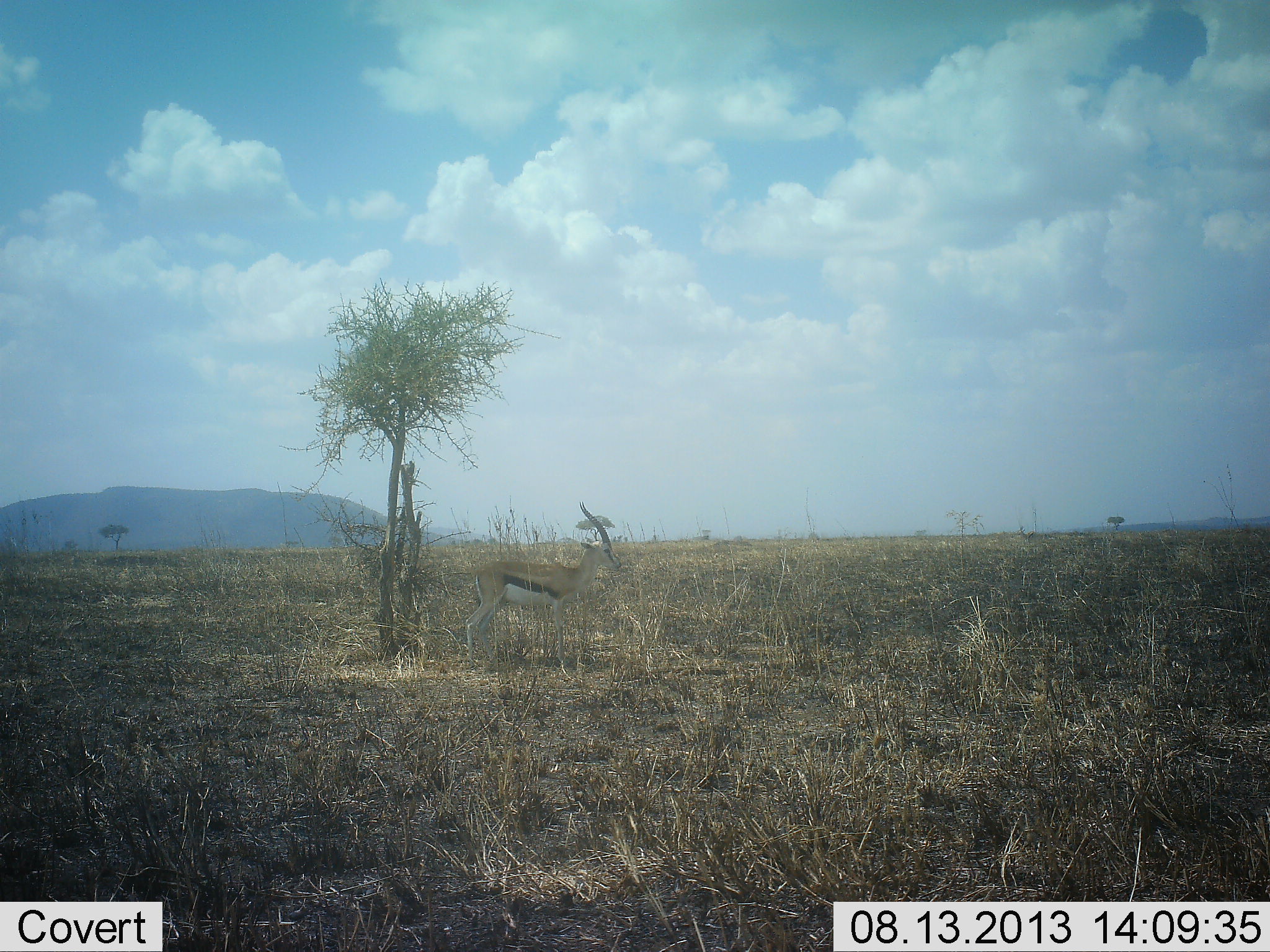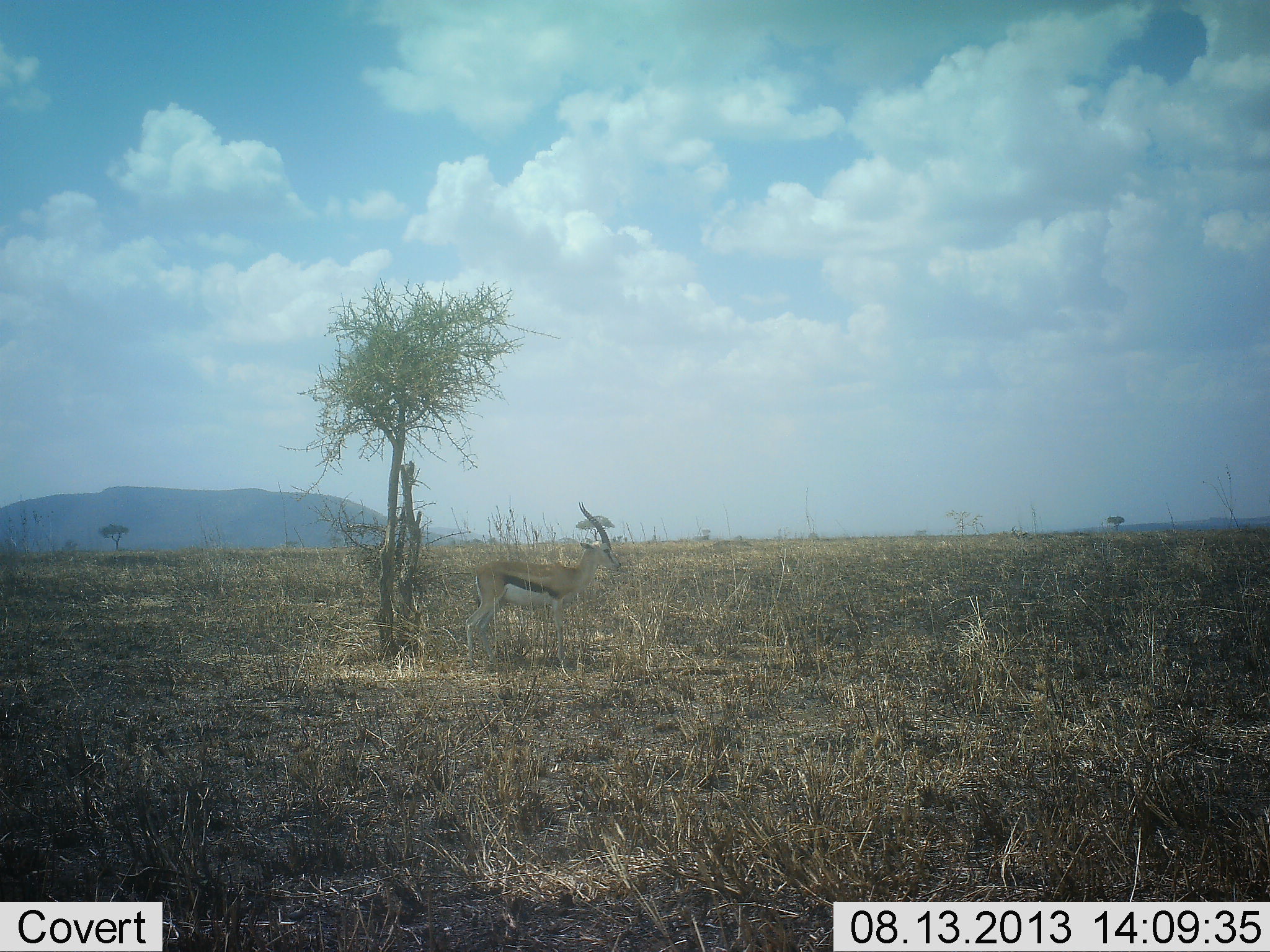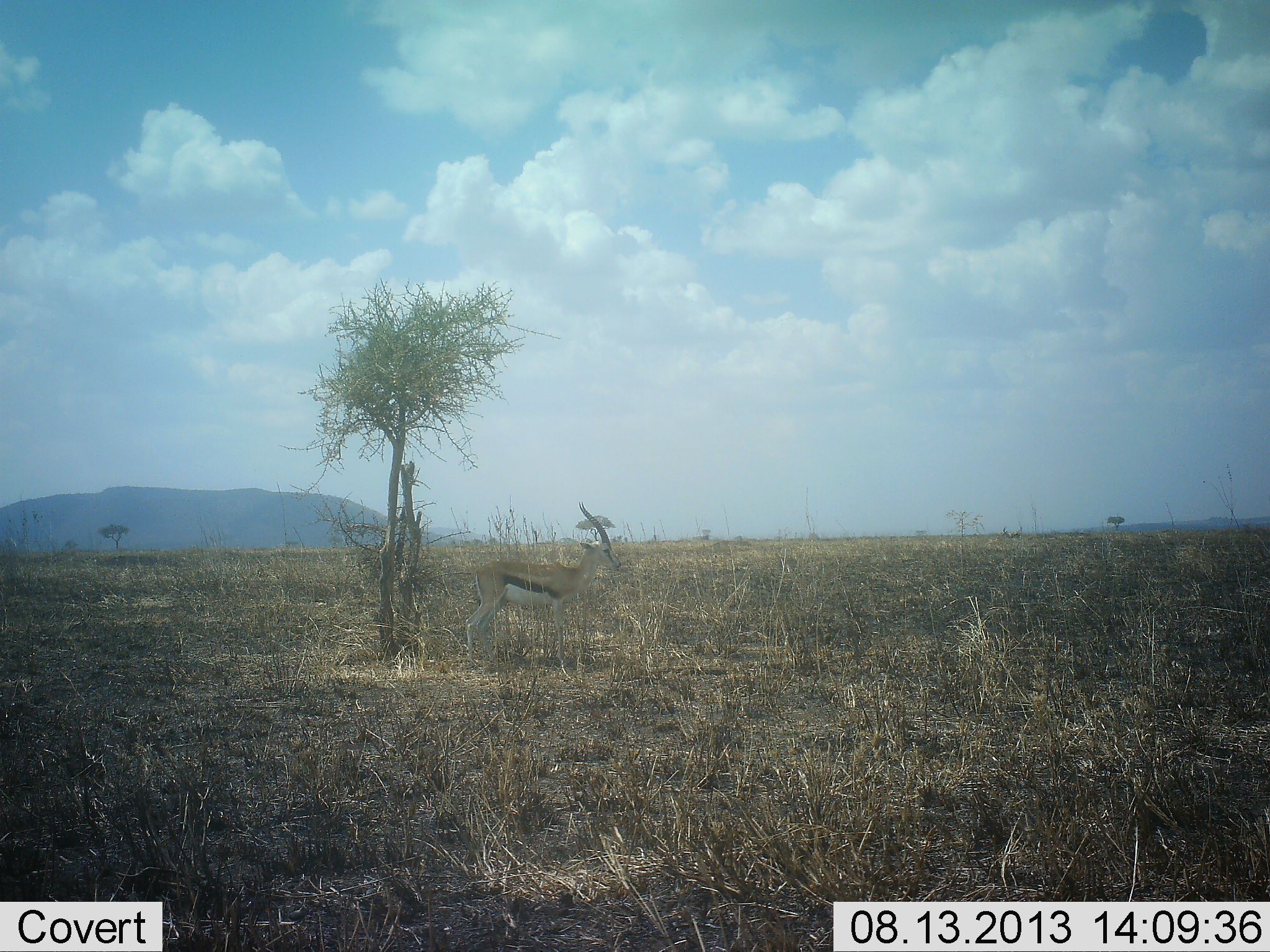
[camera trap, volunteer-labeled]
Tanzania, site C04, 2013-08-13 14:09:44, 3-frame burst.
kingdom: Animalia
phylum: Chordata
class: Mammalia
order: Artiodactyla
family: Bovidae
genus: Eudorcas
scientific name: Eudorcas thomsonii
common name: thomson's gazelle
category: gazellethomsons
Gazellethomsons (thomson's gazelle) (Eudorcas thomsonii), count 1. Behavior (volunteer vote fractions): standing 90%, resting 0%, moving 30%, interacting 0%. Young present (vote fraction): 0%. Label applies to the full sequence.